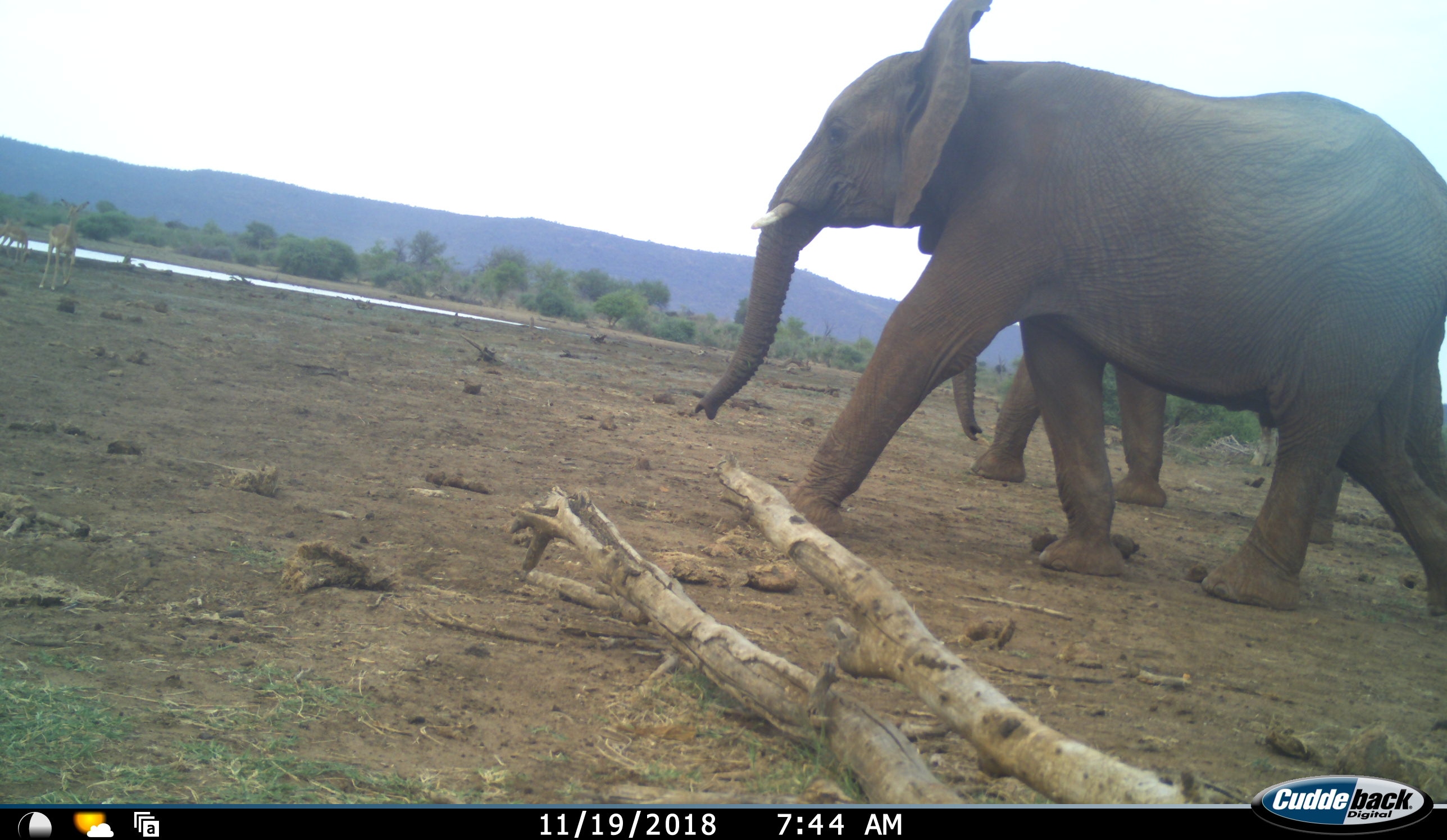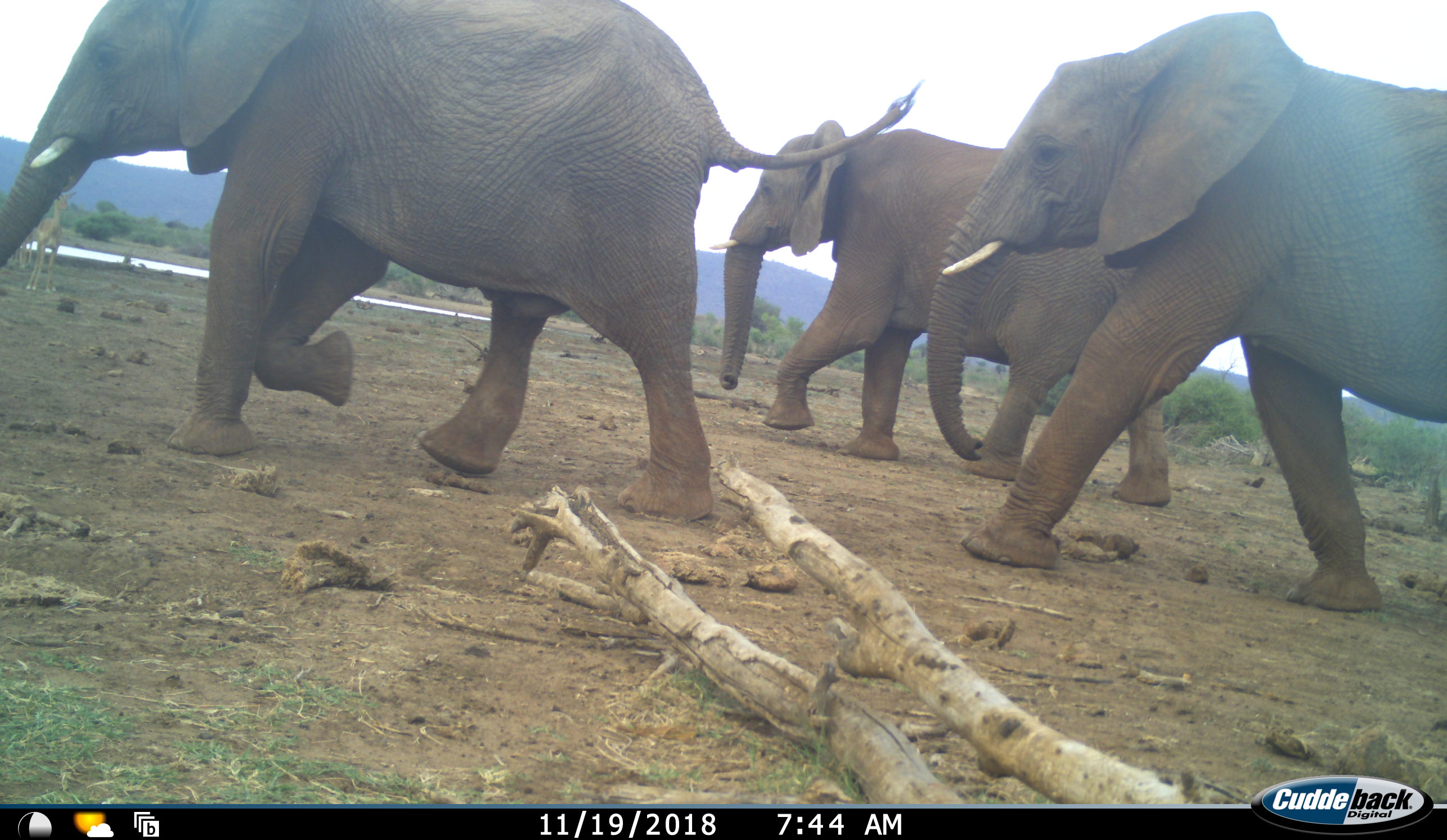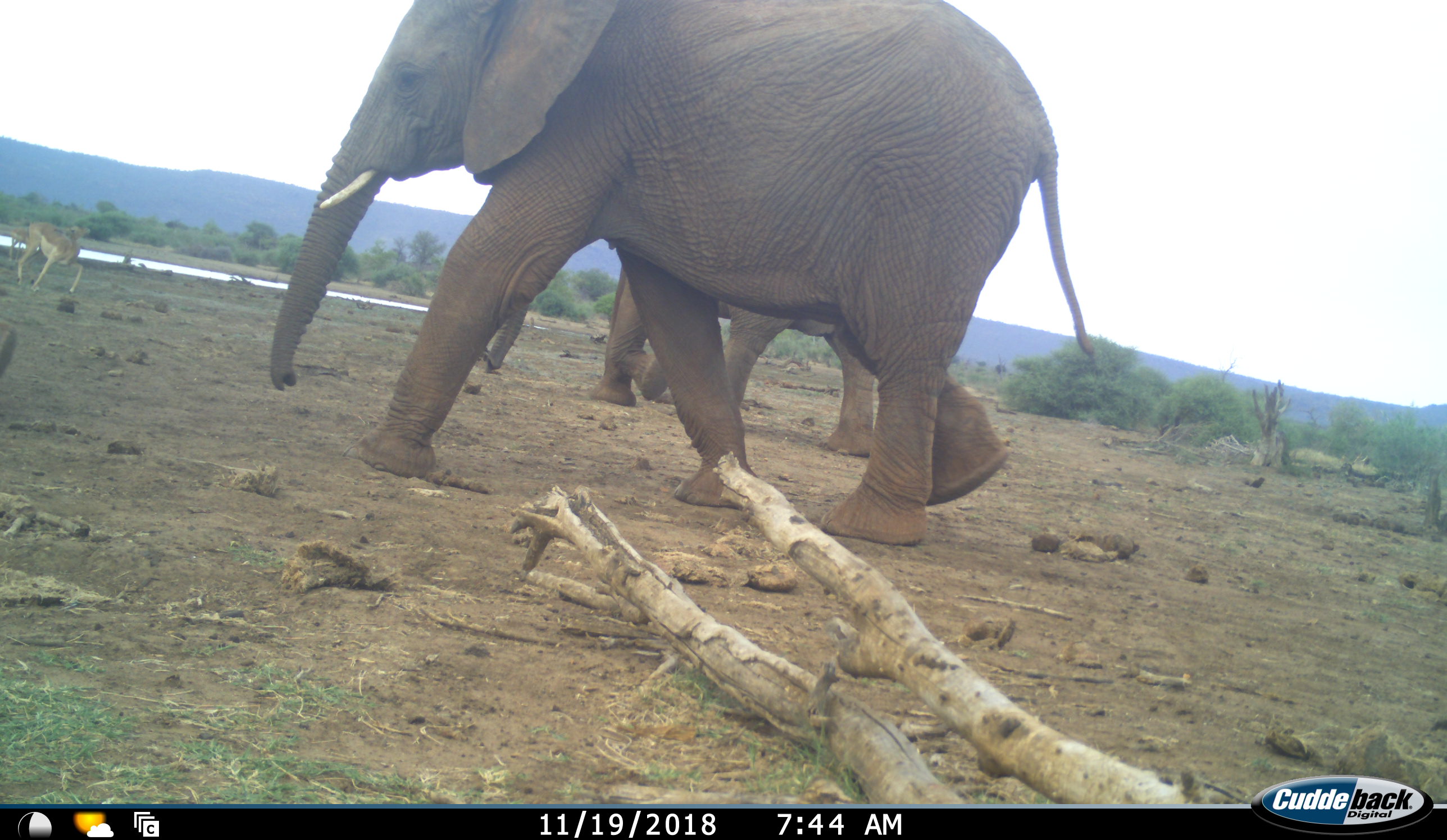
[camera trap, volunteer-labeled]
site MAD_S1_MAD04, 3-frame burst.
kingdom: Animalia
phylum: Chordata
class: Mammalia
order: Proboscidea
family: Elephantidae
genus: Loxodonta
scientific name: Loxodonta africana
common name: african bush elephant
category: elephant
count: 3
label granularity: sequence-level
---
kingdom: Animalia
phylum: Chordata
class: Mammalia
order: Artiodactyla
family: Bovidae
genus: Aepyceros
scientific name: Aepyceros melampus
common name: impala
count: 2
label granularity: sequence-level